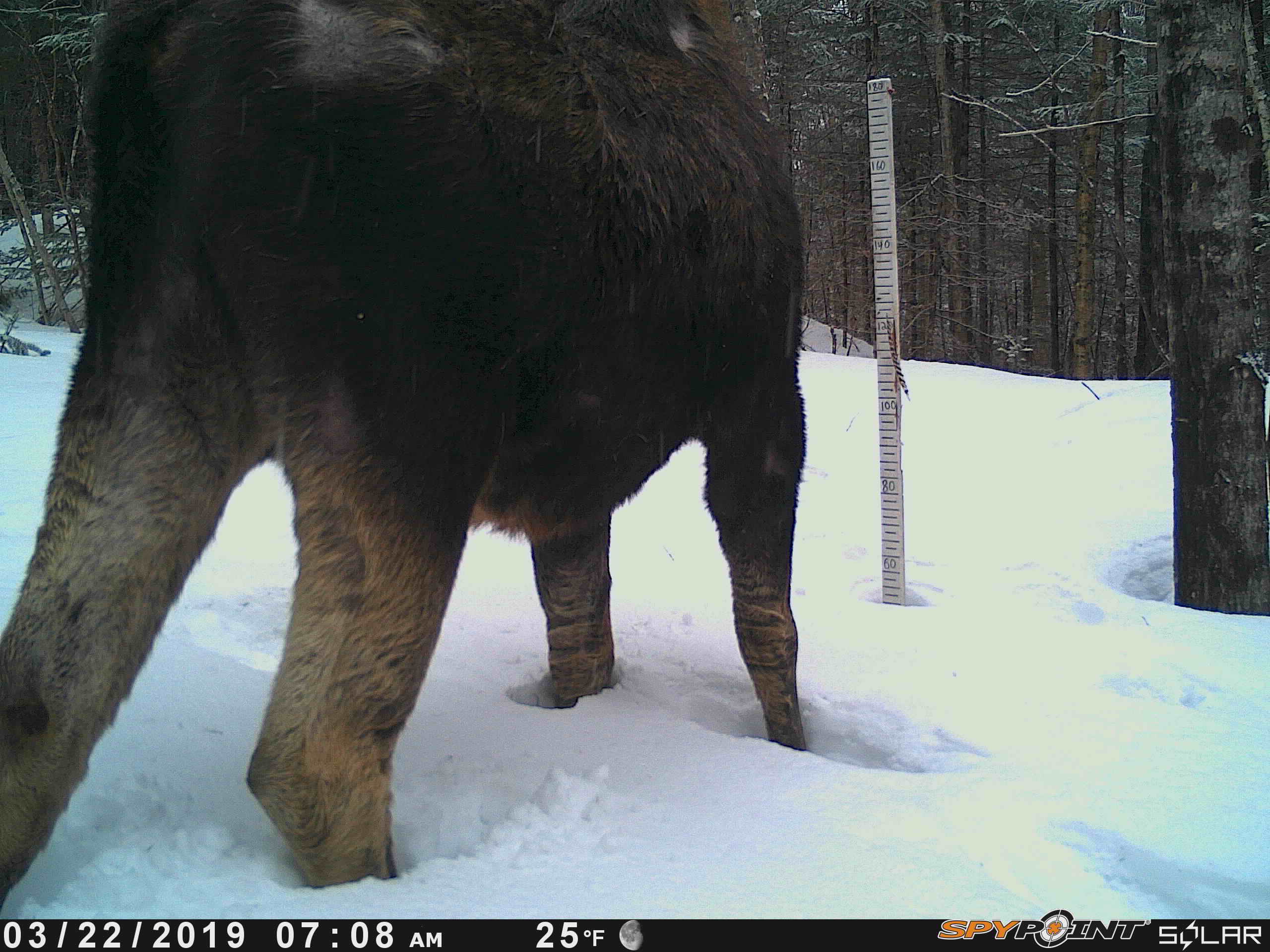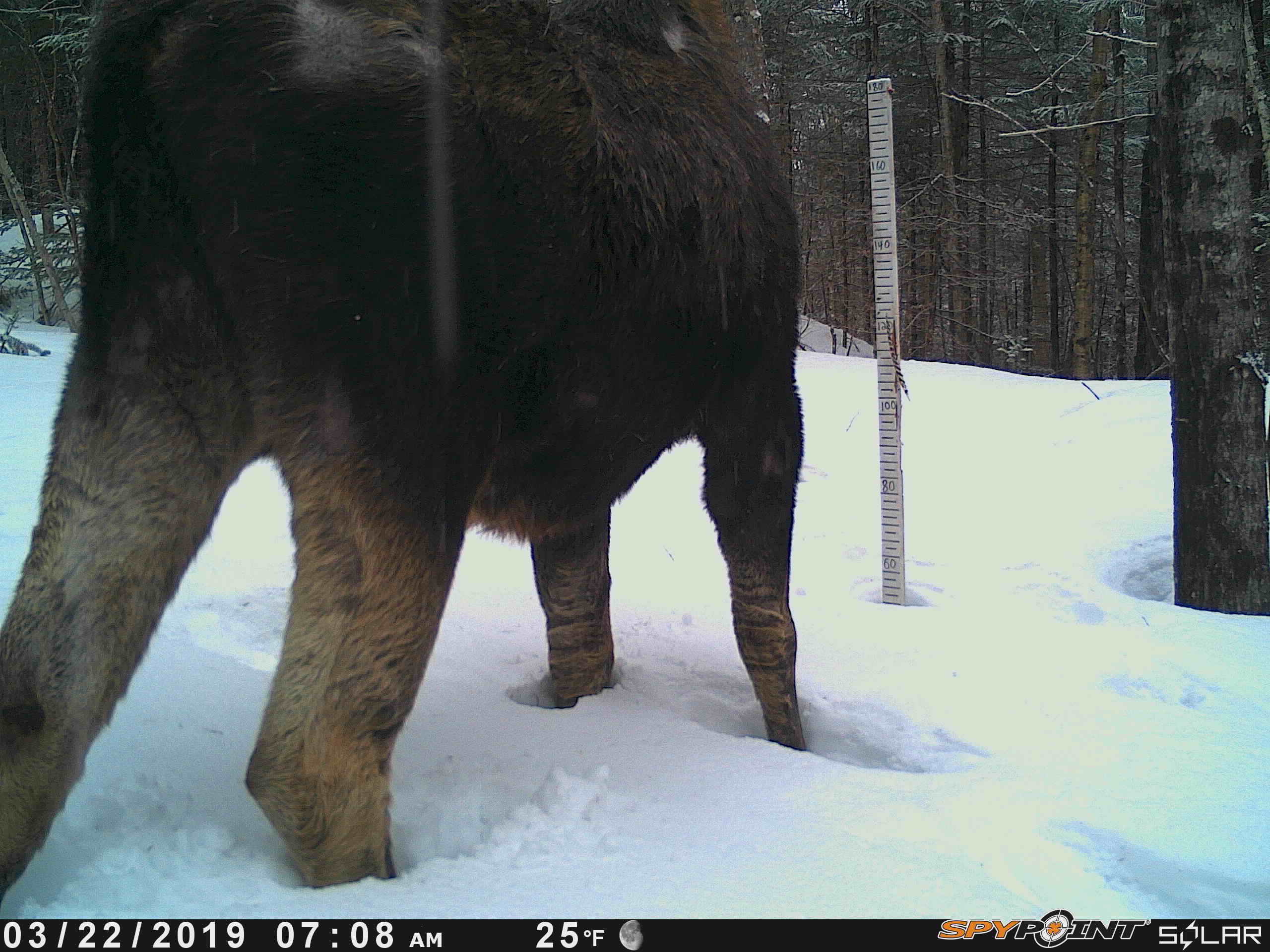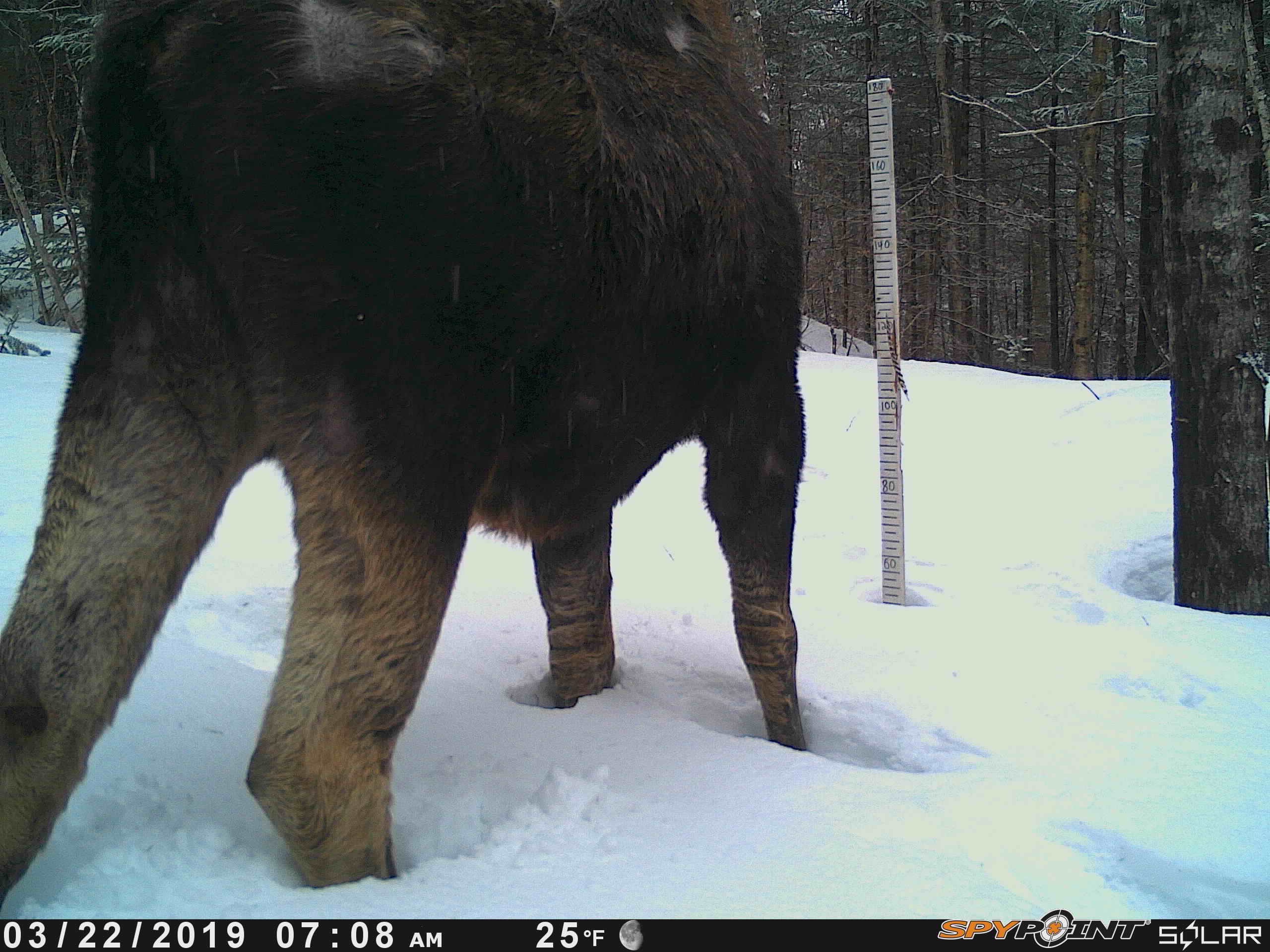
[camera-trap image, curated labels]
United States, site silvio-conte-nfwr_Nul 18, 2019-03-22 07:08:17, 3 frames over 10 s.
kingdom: Animalia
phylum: Chordata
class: Mammalia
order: Artiodactyla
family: Cervidae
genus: Alces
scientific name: Alces alces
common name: moose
Moose (Alces alces).